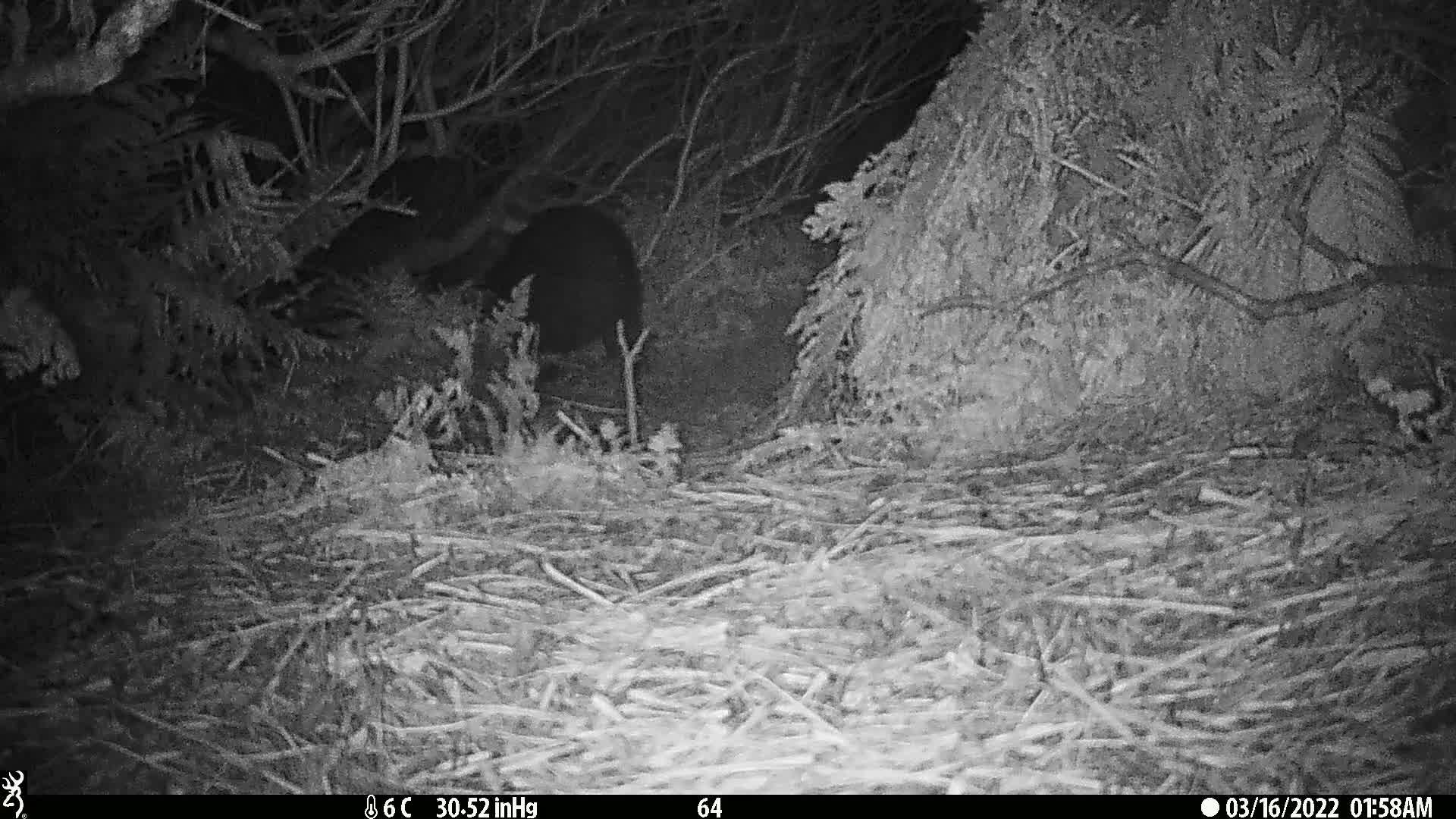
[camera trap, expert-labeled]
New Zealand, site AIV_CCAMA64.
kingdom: Animalia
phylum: Chordata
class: Mammalia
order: Artiodactyla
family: Suidae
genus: Sus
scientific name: Sus scrofa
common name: pig